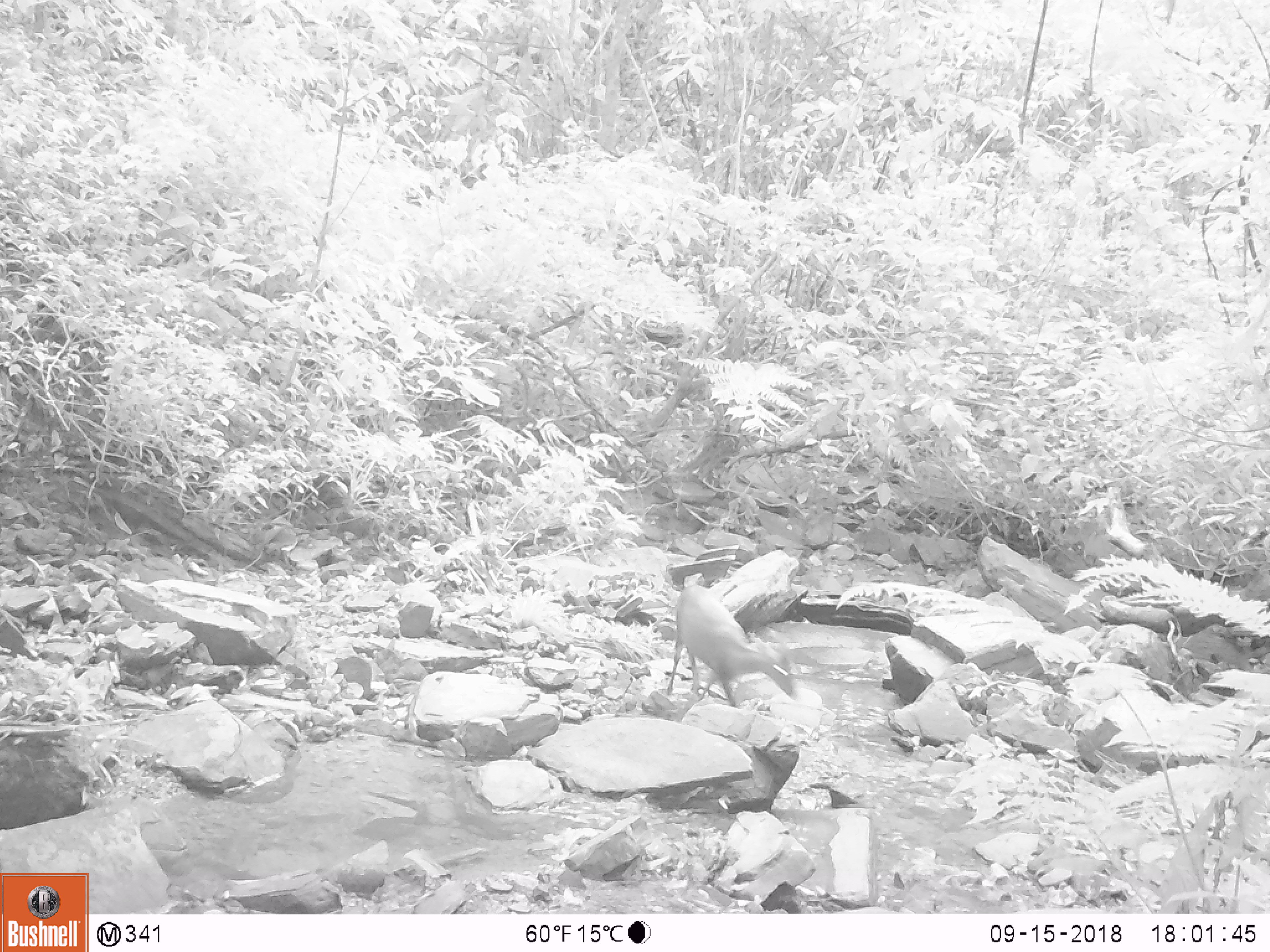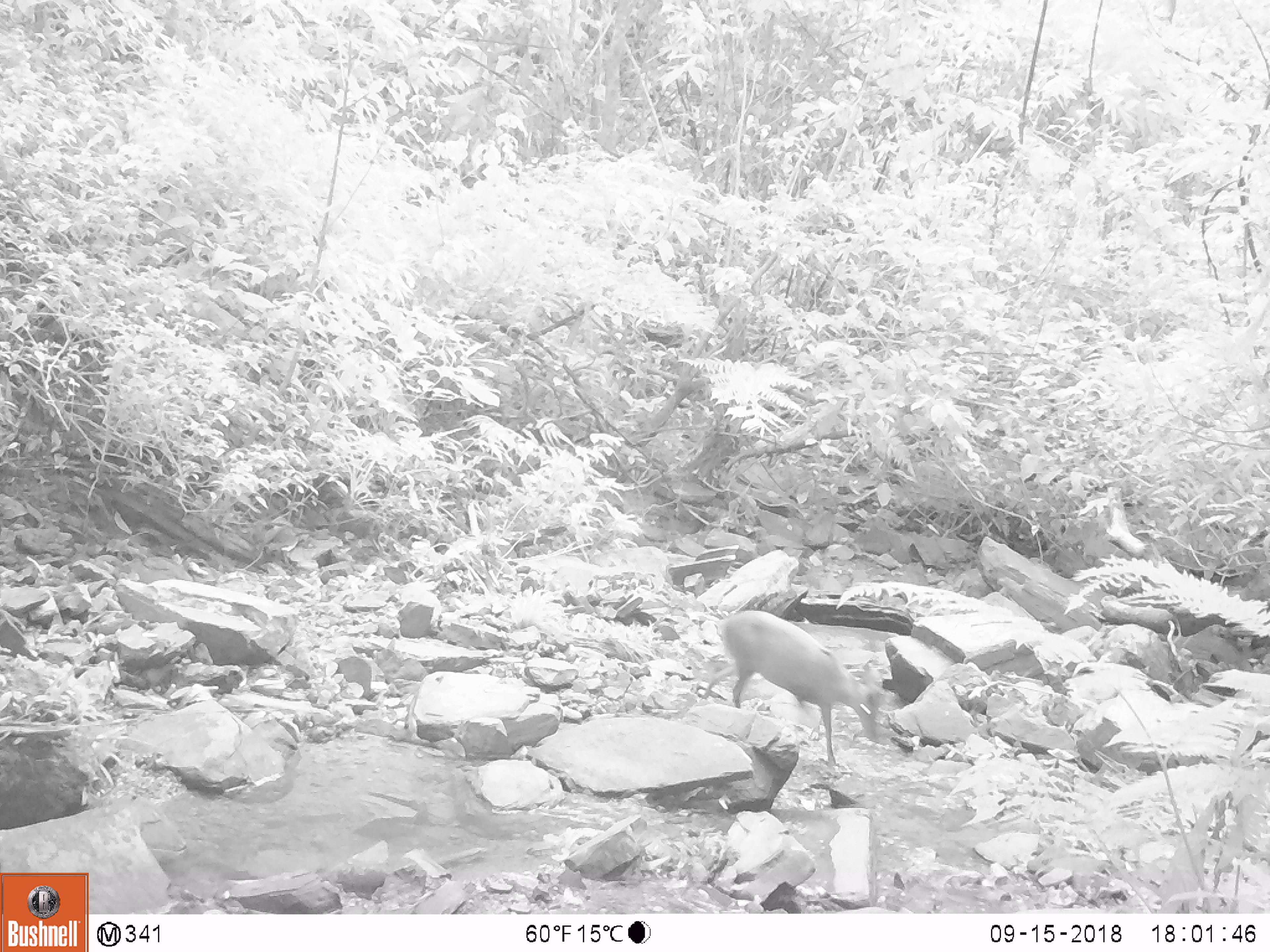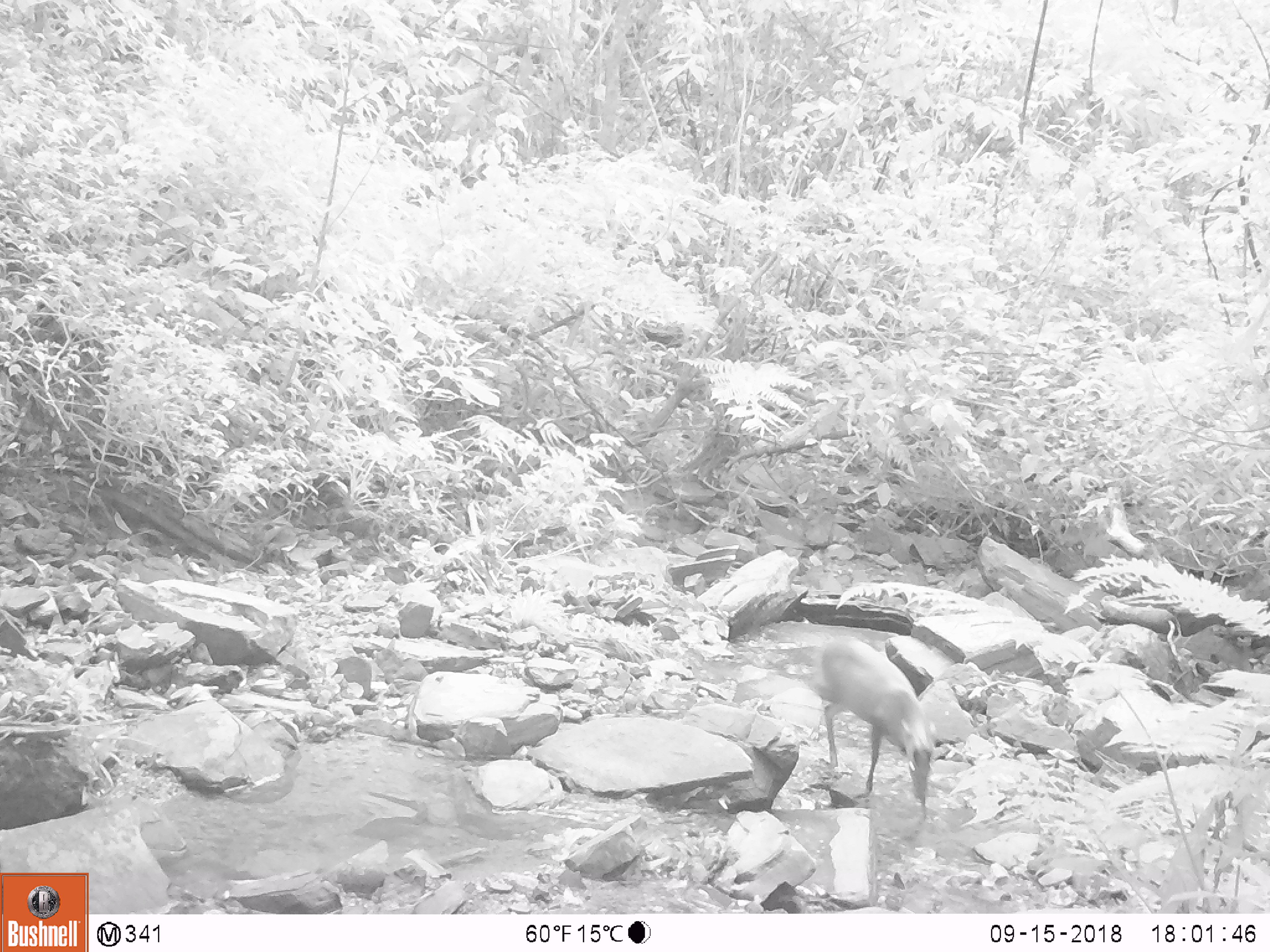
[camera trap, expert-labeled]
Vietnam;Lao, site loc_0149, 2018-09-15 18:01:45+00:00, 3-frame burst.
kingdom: Animalia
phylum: Chordata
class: Mammalia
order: Artiodactyla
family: Cervidae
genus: Muntiacus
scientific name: Muntiacus rooseveltorum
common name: roosevelt's muntjac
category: roosevelts muntjac group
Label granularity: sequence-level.